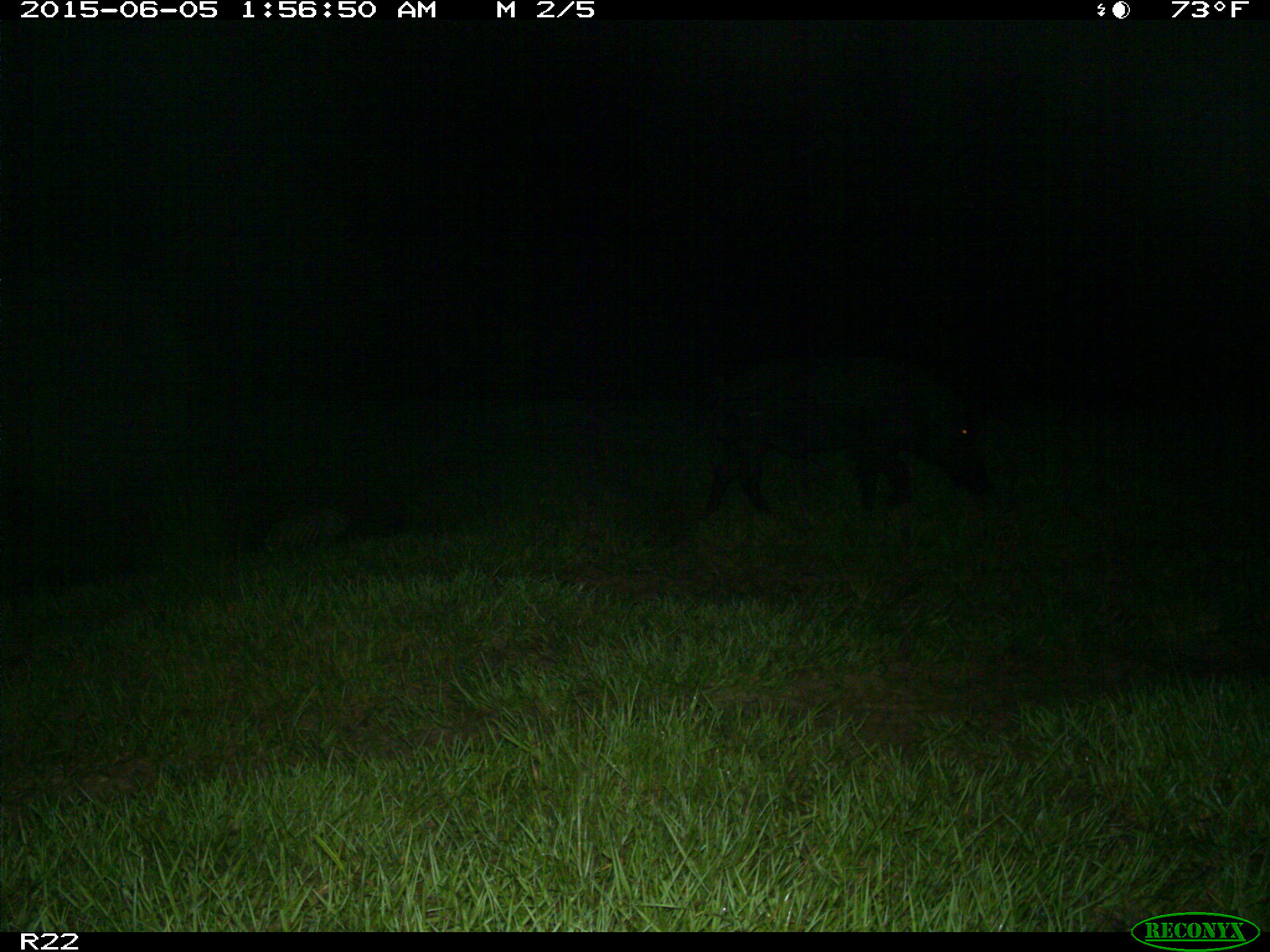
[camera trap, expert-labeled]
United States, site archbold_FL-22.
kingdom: Animalia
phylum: Chordata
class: Mammalia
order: Artiodactyla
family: Bovidae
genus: Bos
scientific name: Bos taurus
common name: domestic cow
Bos taurus (domestic cow).